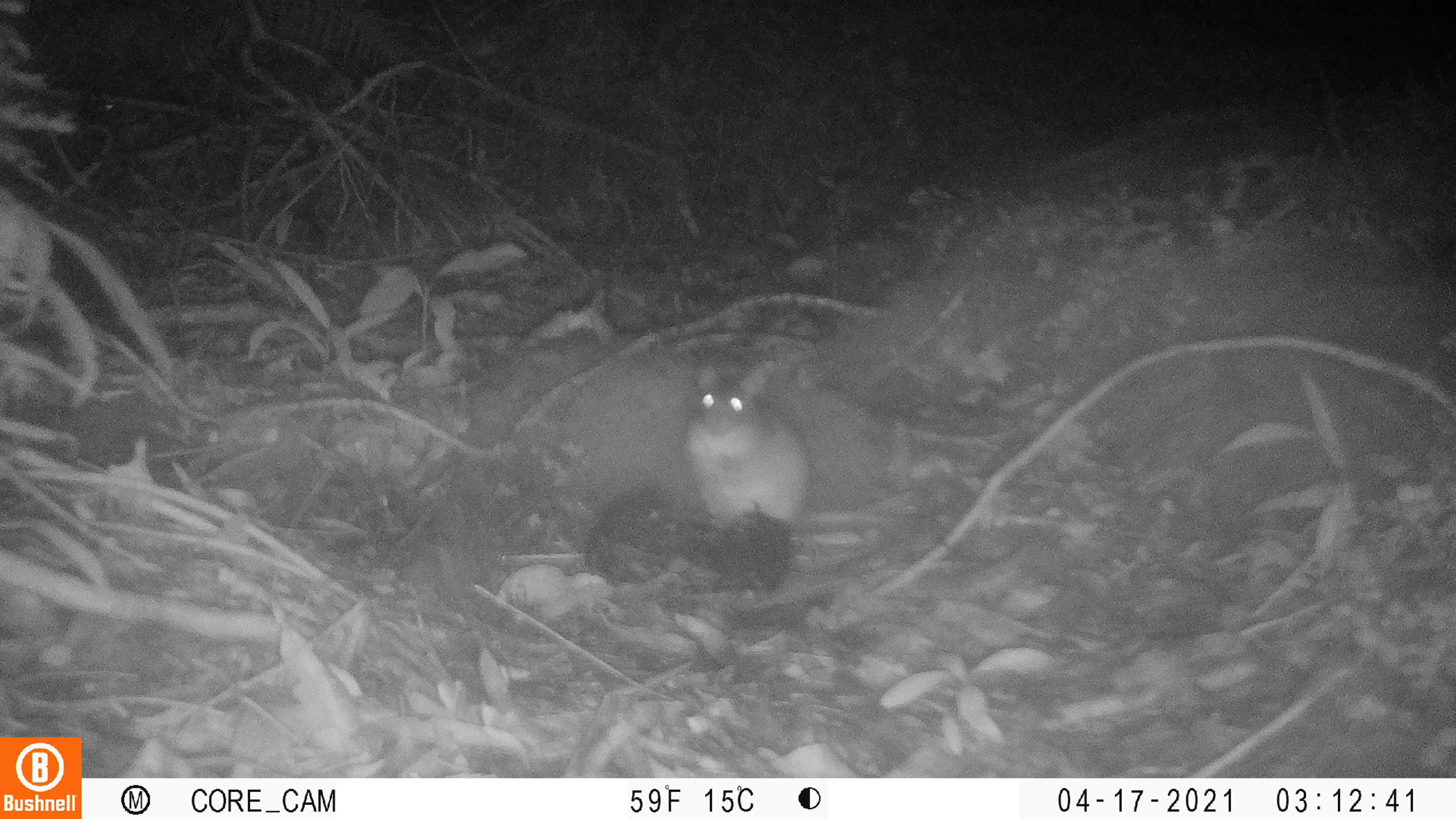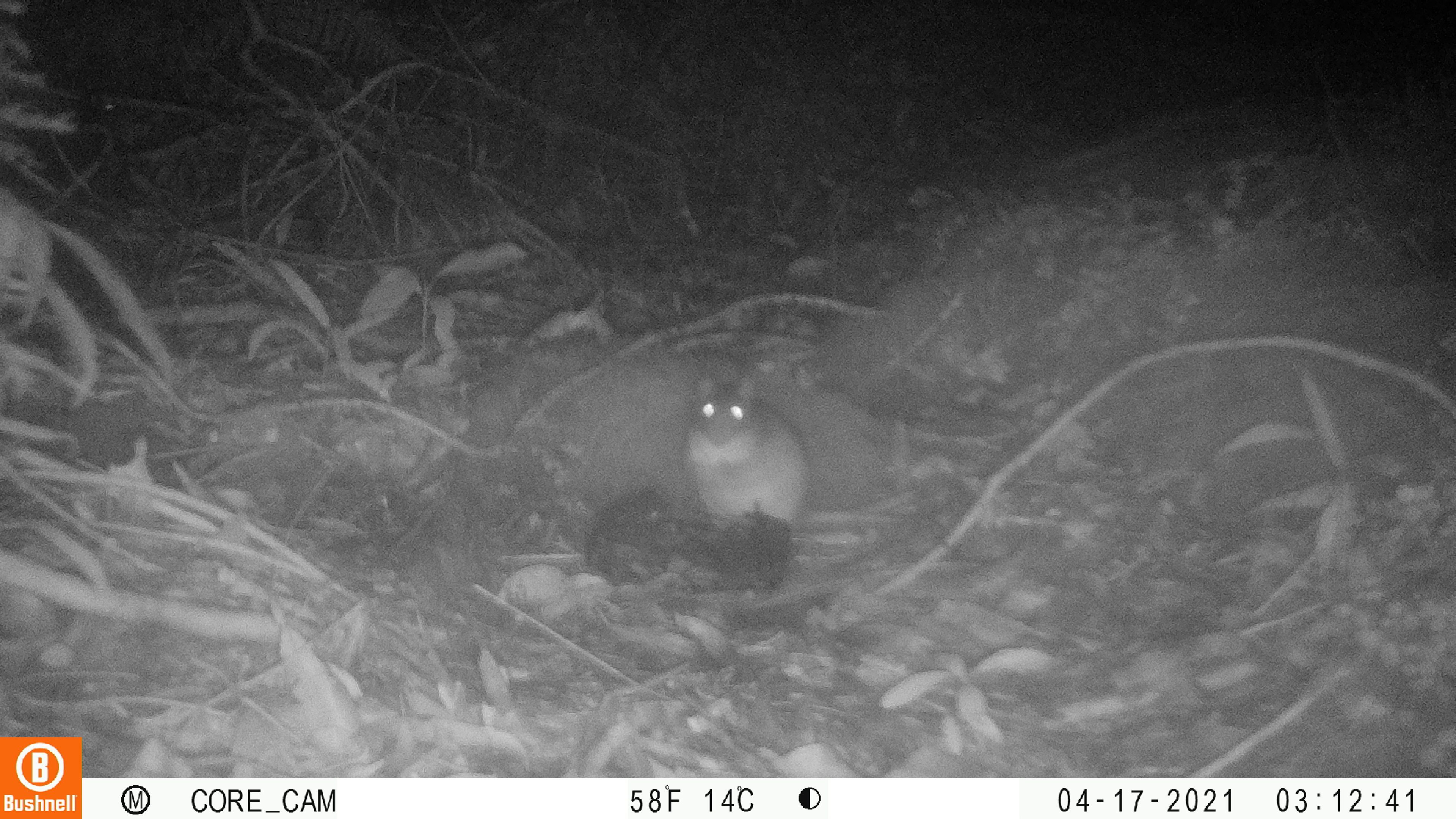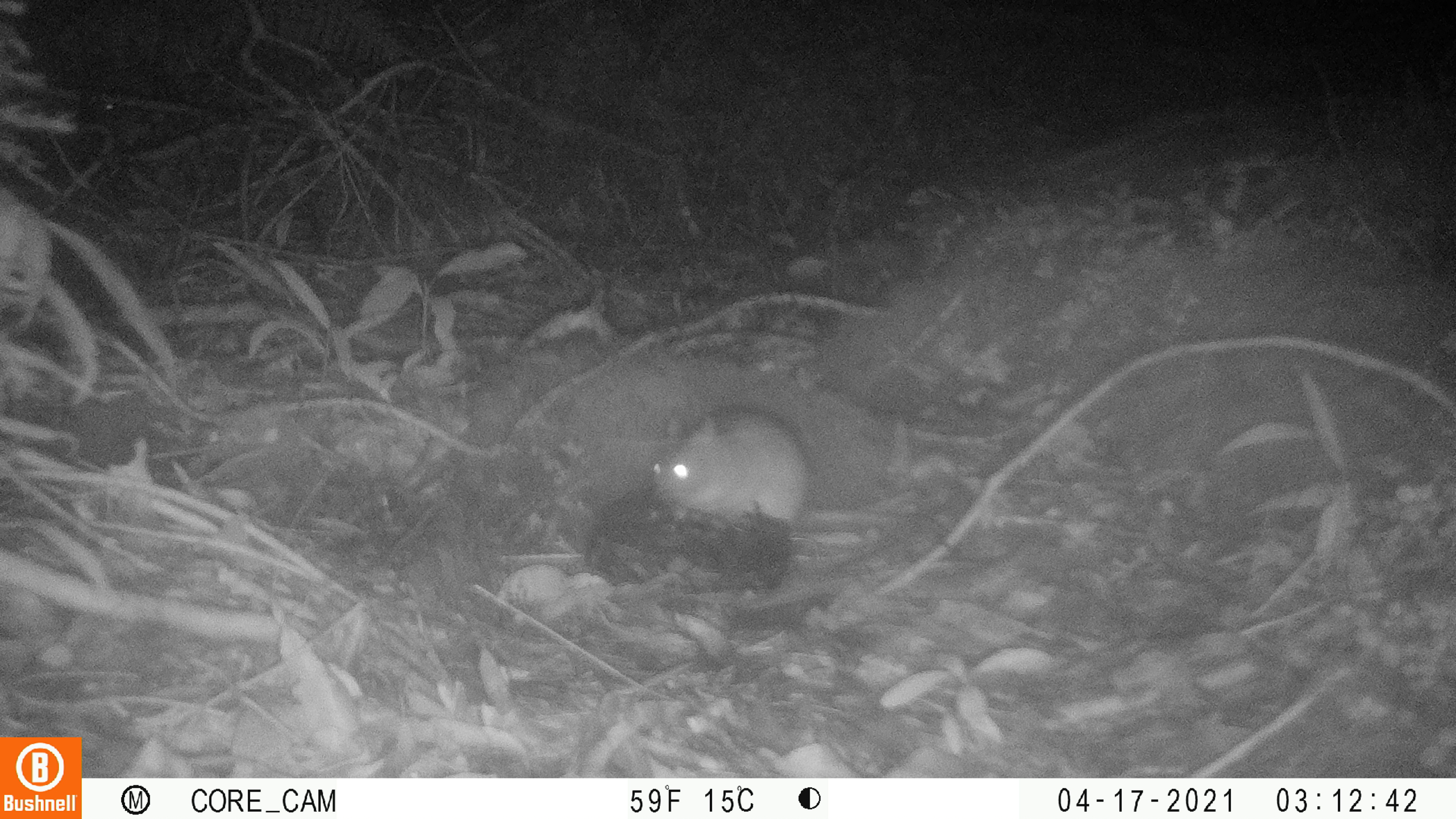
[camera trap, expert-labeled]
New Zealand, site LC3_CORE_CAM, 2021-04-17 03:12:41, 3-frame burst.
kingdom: Animalia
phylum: Chordata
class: Mammalia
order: Rodentia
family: Muridae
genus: Rattus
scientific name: Rattus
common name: rat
Rat (Rattus).